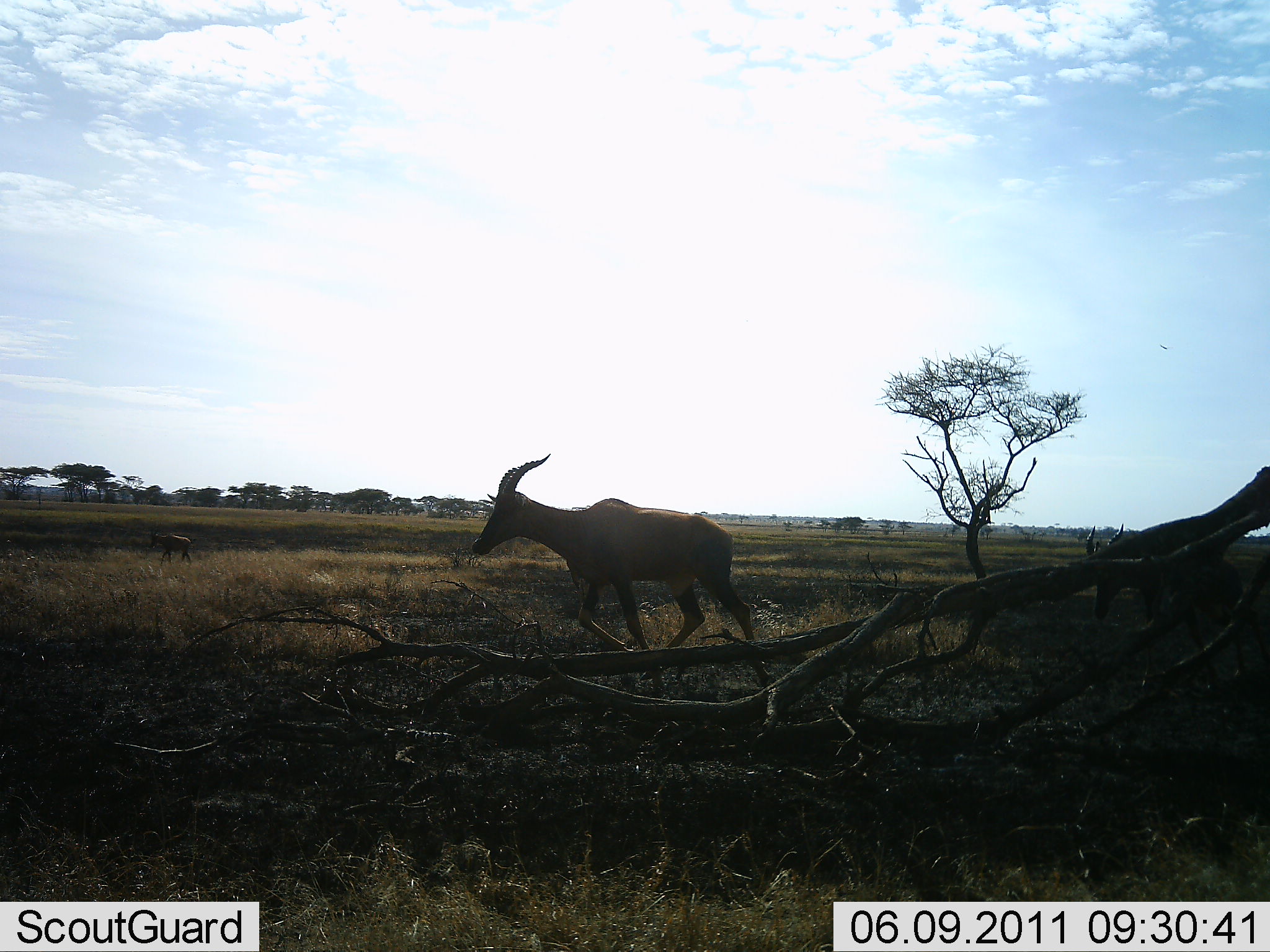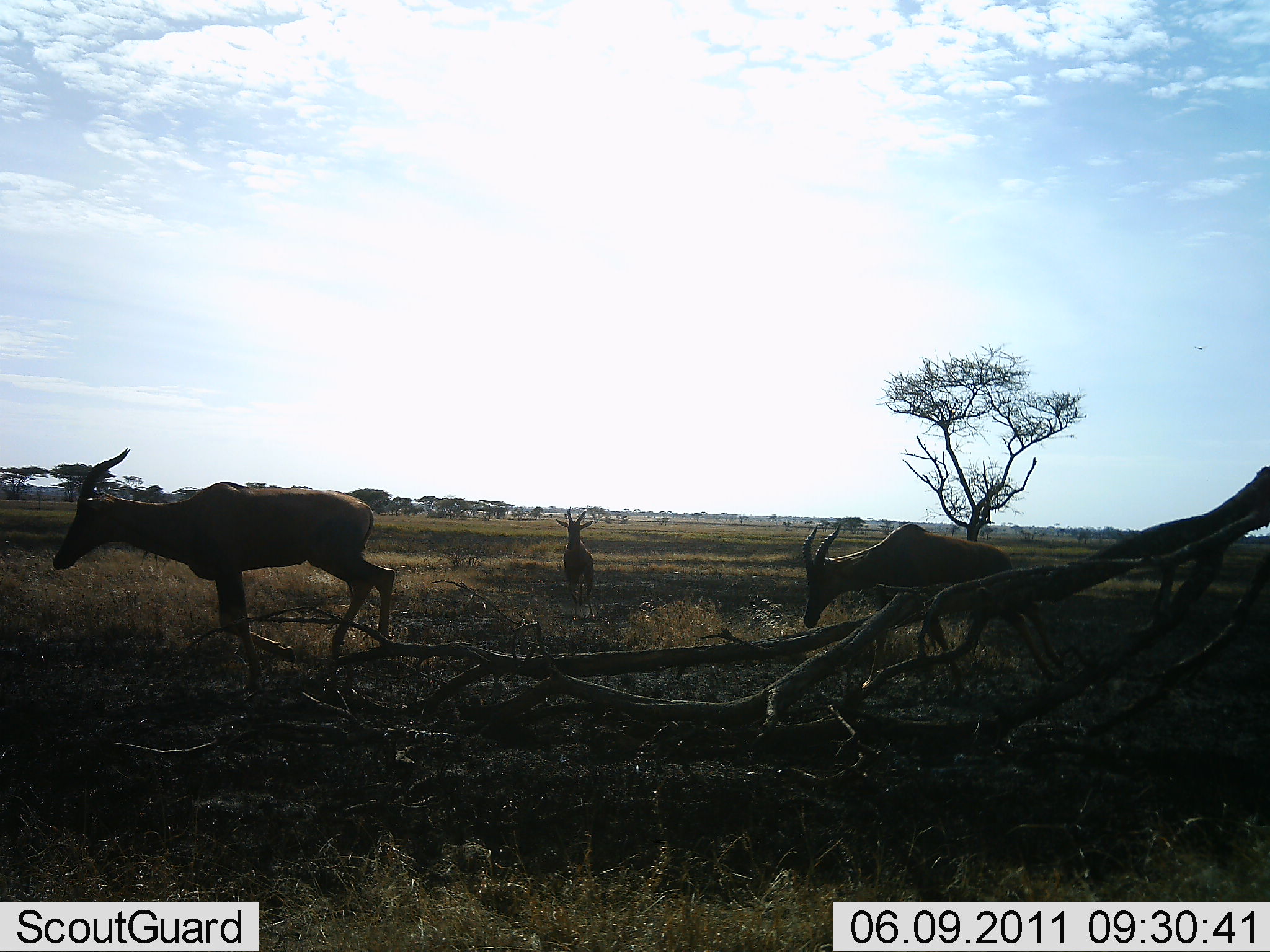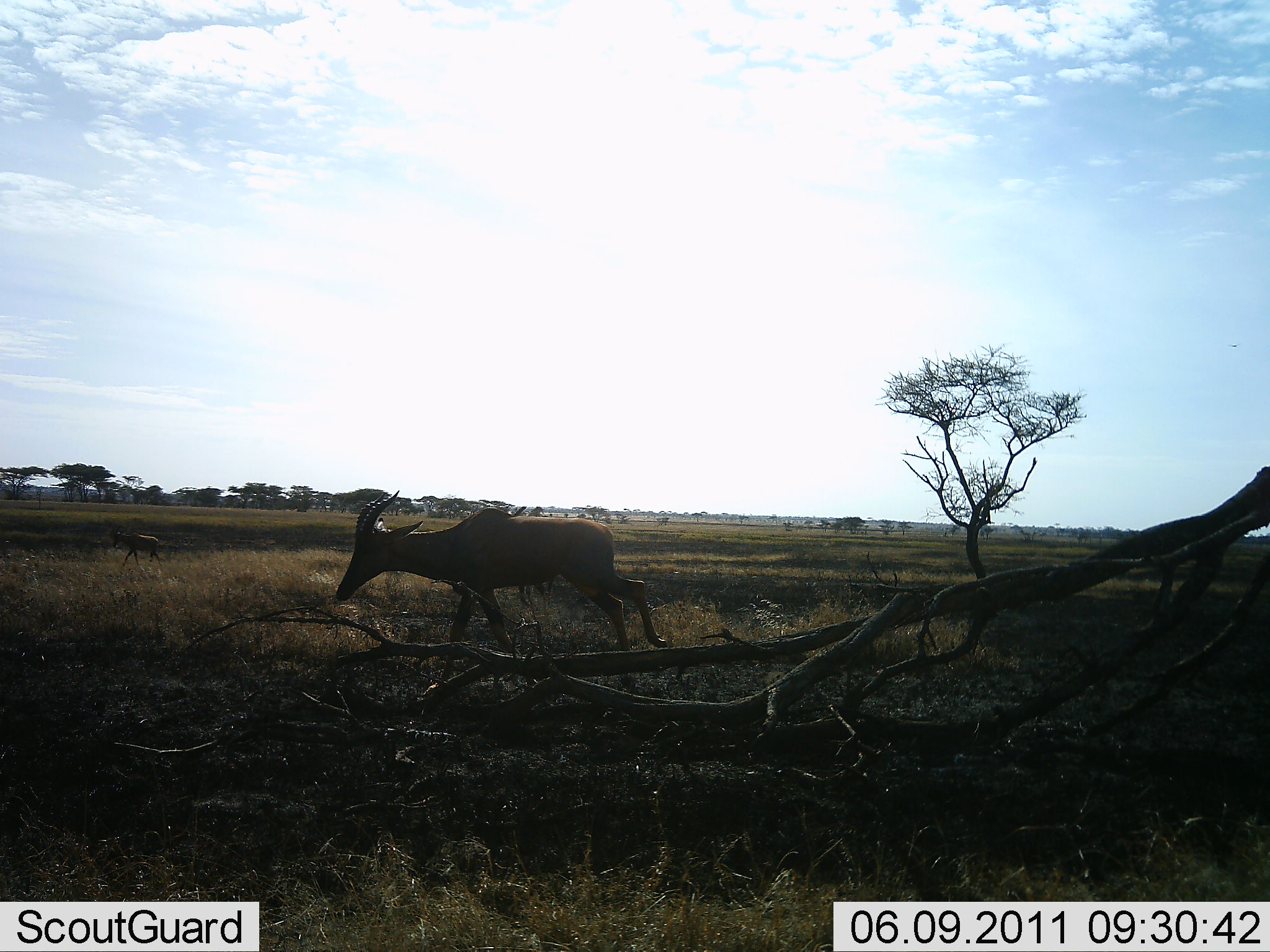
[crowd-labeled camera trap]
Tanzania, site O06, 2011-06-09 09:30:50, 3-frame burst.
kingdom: Animalia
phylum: Chordata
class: Mammalia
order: Artiodactyla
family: Bovidae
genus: Damaliscus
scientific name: Damaliscus lunatus jimela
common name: topi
Topi (Damaliscus lunatus jimela), count 3. Behavior (volunteer vote fractions): standing 30%, resting 0%, moving 80%, interacting 0%. Young present (vote fraction): 0%. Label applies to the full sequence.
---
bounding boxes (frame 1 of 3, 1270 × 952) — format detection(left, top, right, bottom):
animal: detection(472, 453, 774, 693); detection(1085, 523, 1246, 685); detection(147, 519, 193, 567)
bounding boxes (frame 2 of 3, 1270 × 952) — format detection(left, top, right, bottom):
animal: detection(53, 449, 399, 694); detection(801, 524, 1065, 686); detection(554, 508, 597, 622)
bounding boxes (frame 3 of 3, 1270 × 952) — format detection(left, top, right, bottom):
animal: detection(336, 490, 669, 671); detection(113, 527, 163, 571)